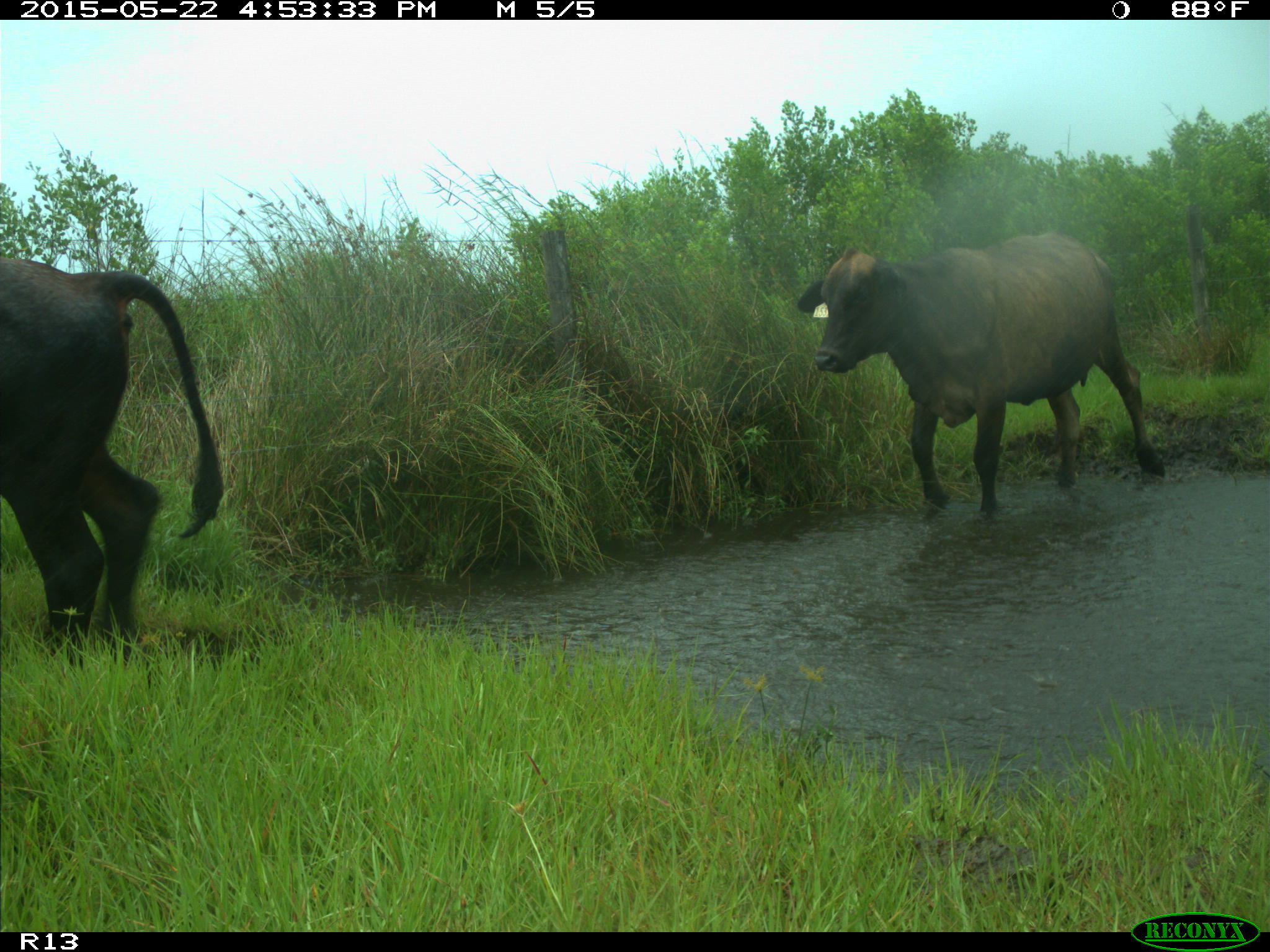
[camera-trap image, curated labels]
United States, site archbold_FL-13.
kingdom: Animalia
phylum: Chordata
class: Mammalia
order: Artiodactyla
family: Bovidae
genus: Bos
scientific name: Bos taurus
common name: domestic cow